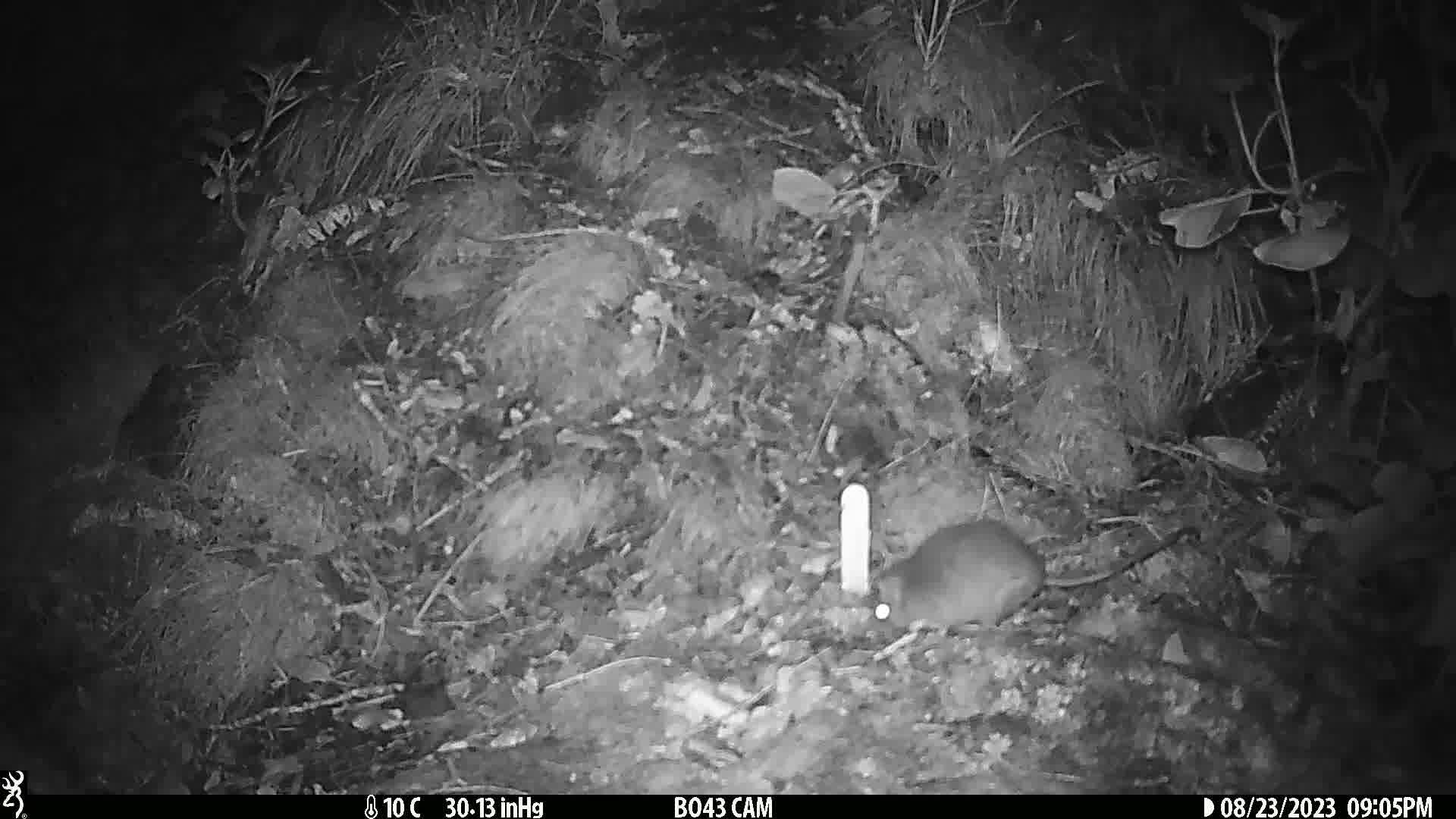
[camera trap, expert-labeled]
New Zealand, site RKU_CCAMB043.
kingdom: Animalia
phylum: Chordata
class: Mammalia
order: Rodentia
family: Muridae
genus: Rattus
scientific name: Rattus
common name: rat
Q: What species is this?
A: Rat (Rattus).